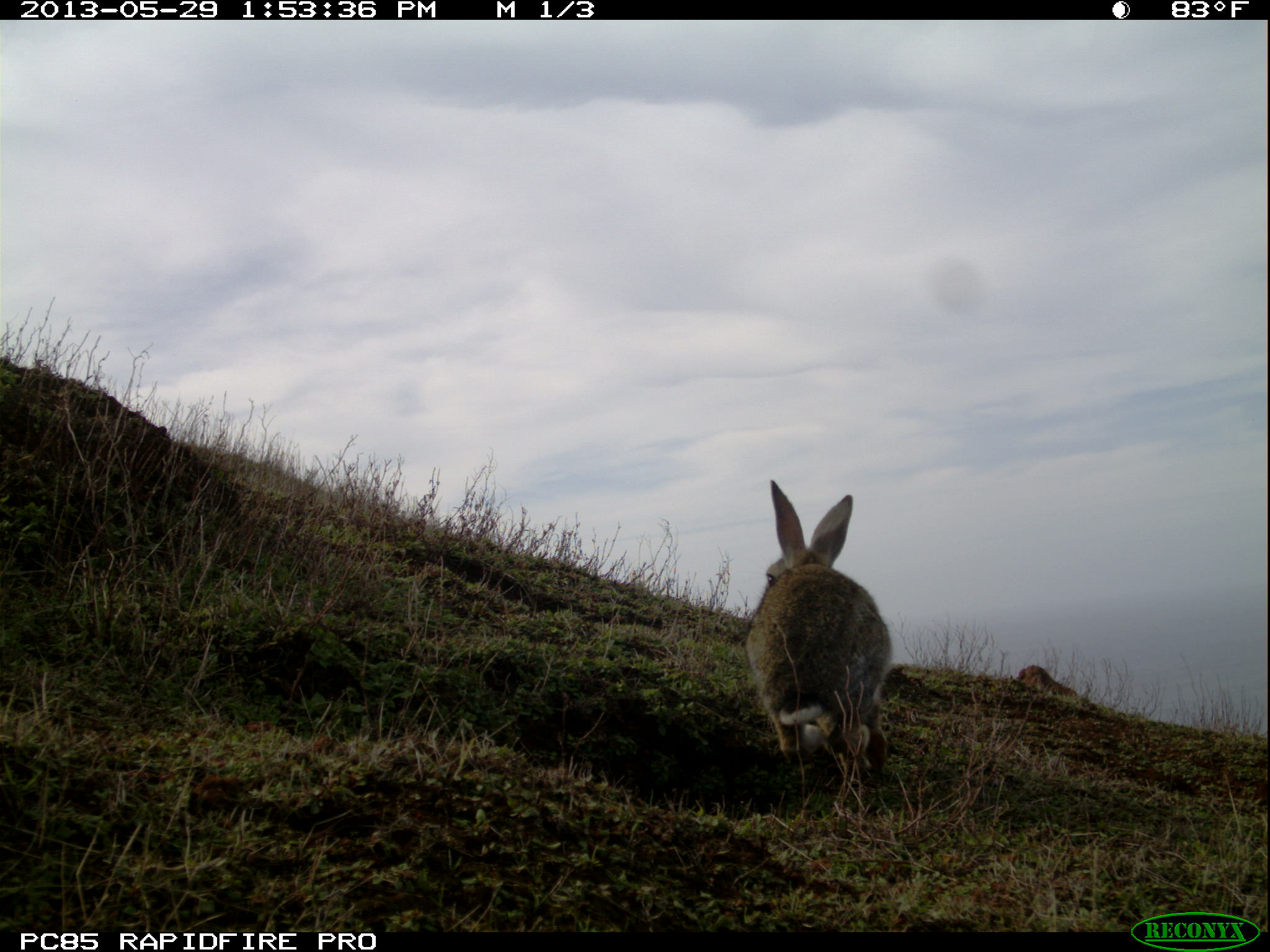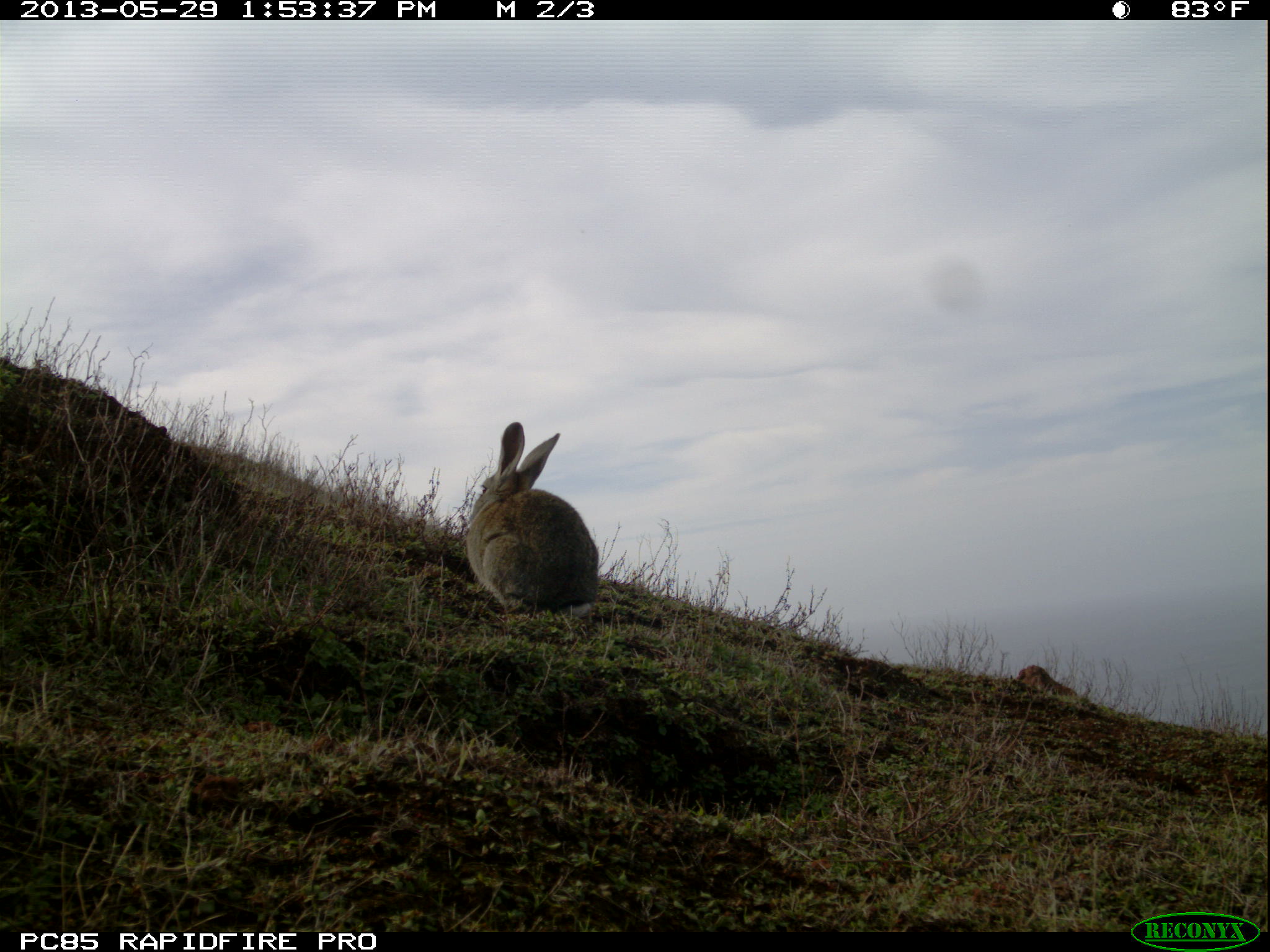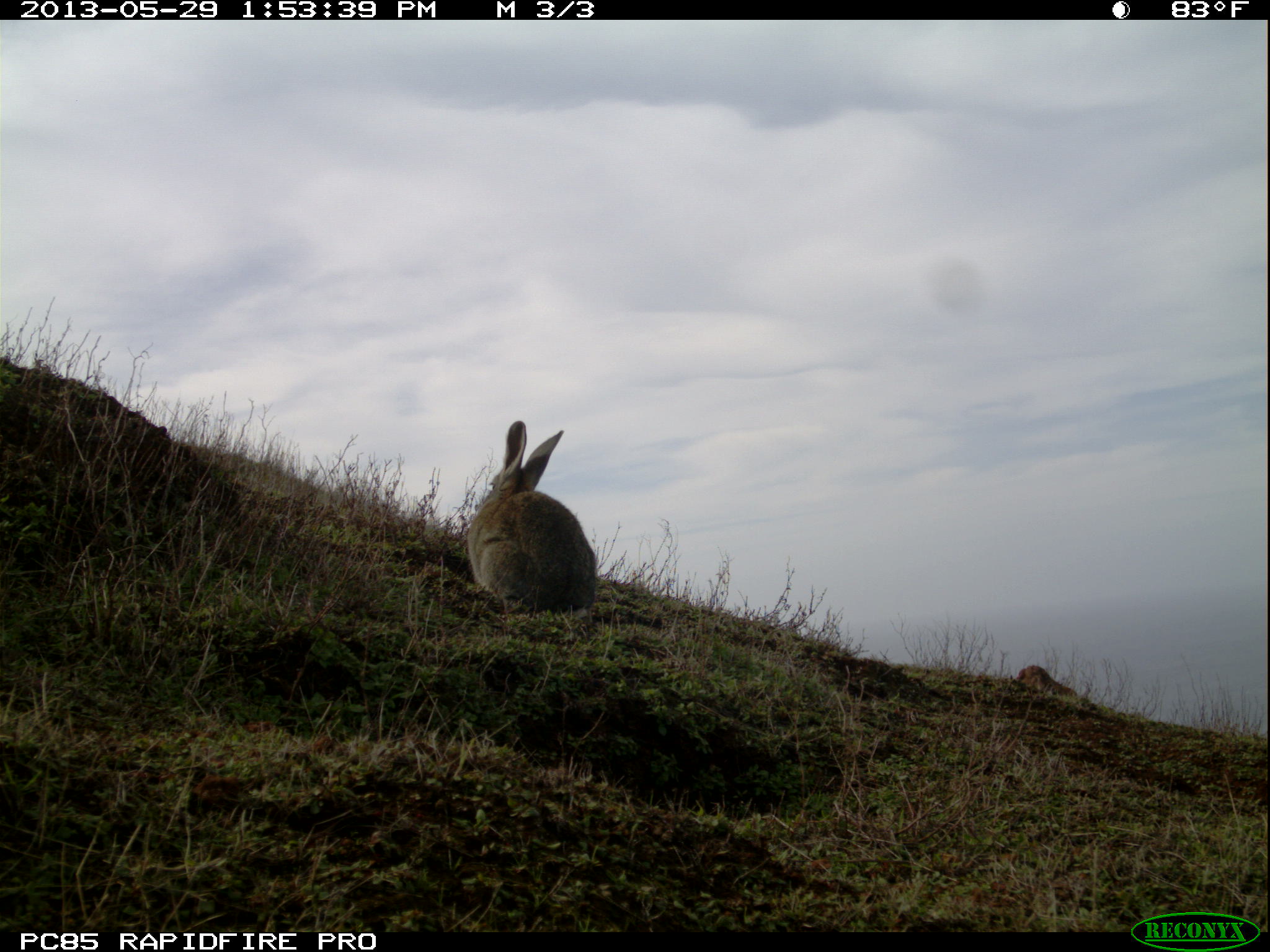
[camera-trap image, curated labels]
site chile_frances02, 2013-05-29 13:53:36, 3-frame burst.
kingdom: Animalia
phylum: Chordata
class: Mammalia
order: Lagomorpha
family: Leporidae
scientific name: Leporidae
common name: rabbits and hares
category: rabbit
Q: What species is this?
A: Rabbit (rabbits and hares) (Leporidae).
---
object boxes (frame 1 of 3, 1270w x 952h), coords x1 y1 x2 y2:
rabbit: 739 483 893 795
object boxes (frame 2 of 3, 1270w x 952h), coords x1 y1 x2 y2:
rabbit: 459 422 600 617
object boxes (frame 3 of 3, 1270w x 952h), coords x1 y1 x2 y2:
rabbit: 459 420 598 619